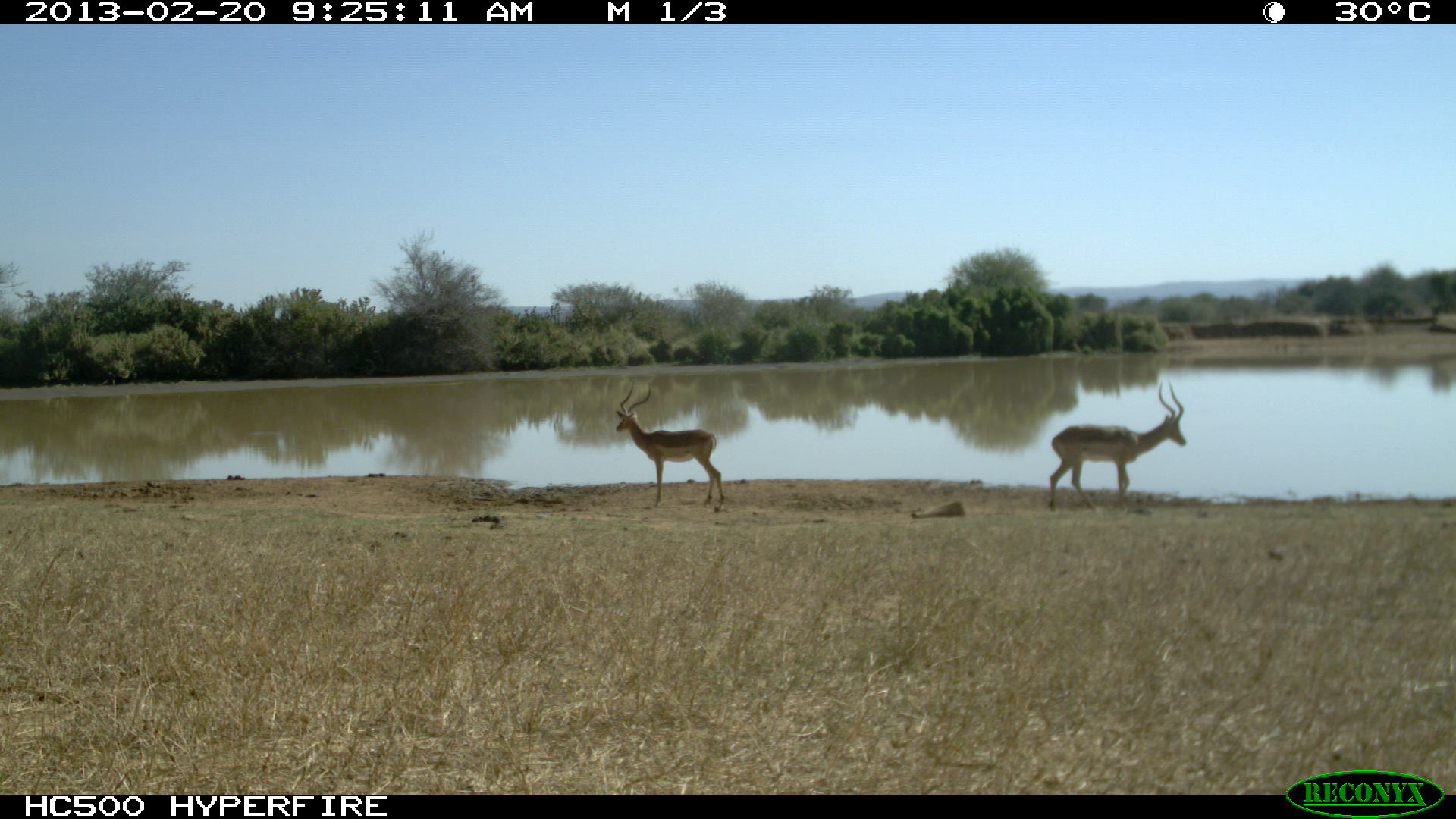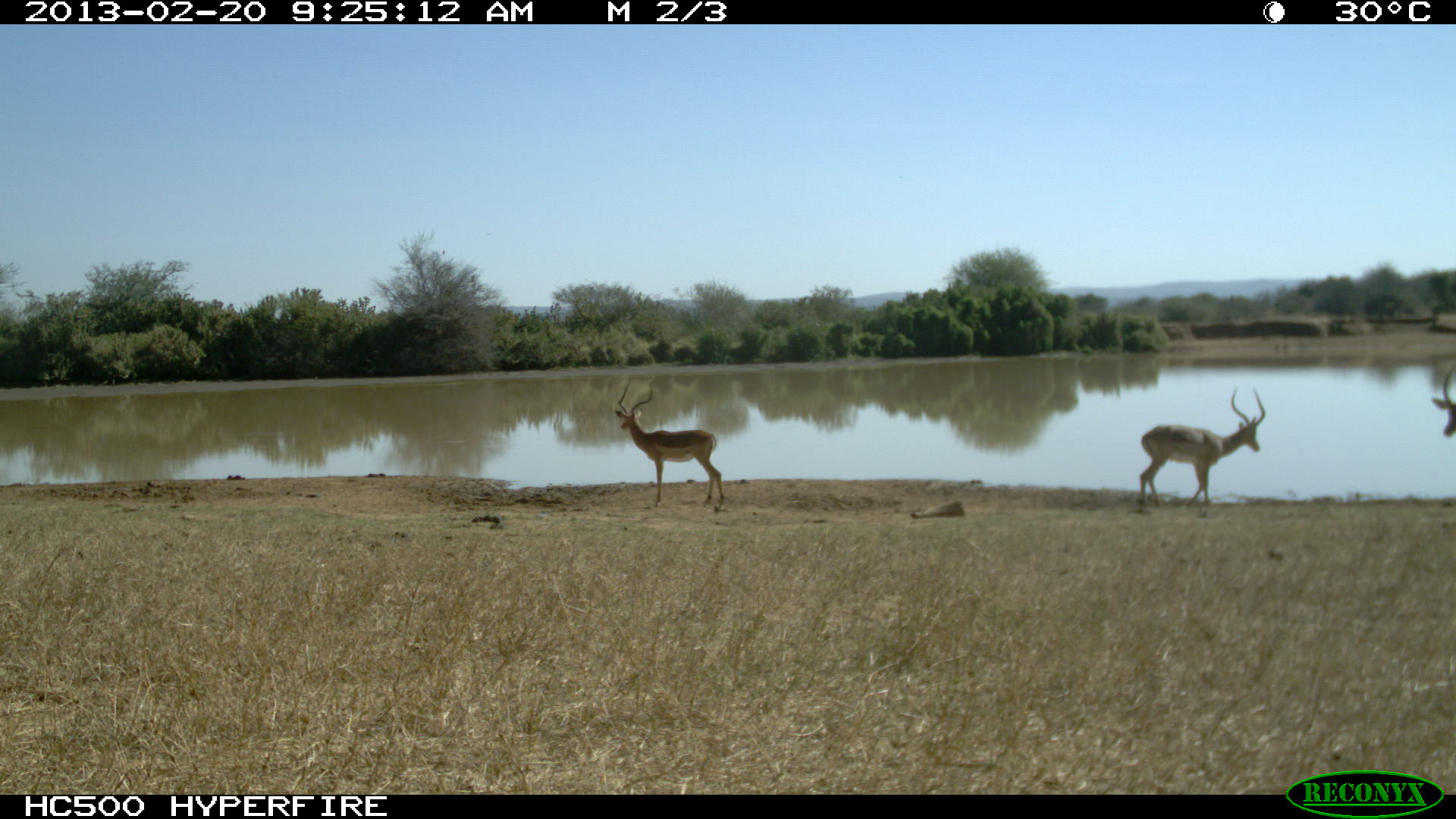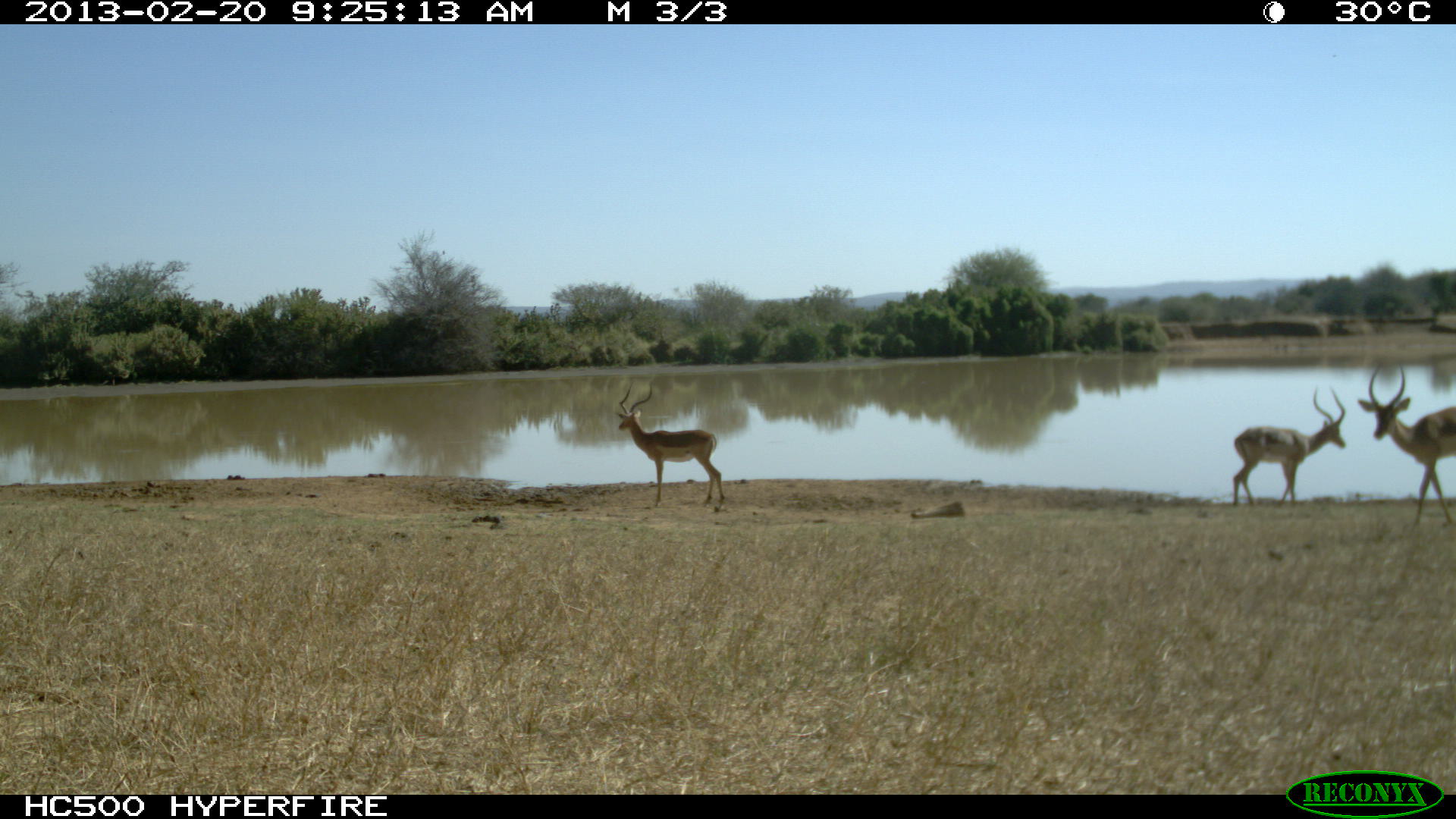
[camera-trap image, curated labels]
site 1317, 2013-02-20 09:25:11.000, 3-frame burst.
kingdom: Animalia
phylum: Chordata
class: Mammalia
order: Artiodactyla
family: Bovidae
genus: Aepyceros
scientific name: Aepyceros melampus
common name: impala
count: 2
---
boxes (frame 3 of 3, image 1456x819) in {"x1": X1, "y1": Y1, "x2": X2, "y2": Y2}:
aepyceros melampus: {"x1": 1356, "y1": 361, "x2": 1454, "y2": 531}; {"x1": 615, "y1": 382, "x2": 724, "y2": 511}; {"x1": 1231, "y1": 386, "x2": 1347, "y2": 507}